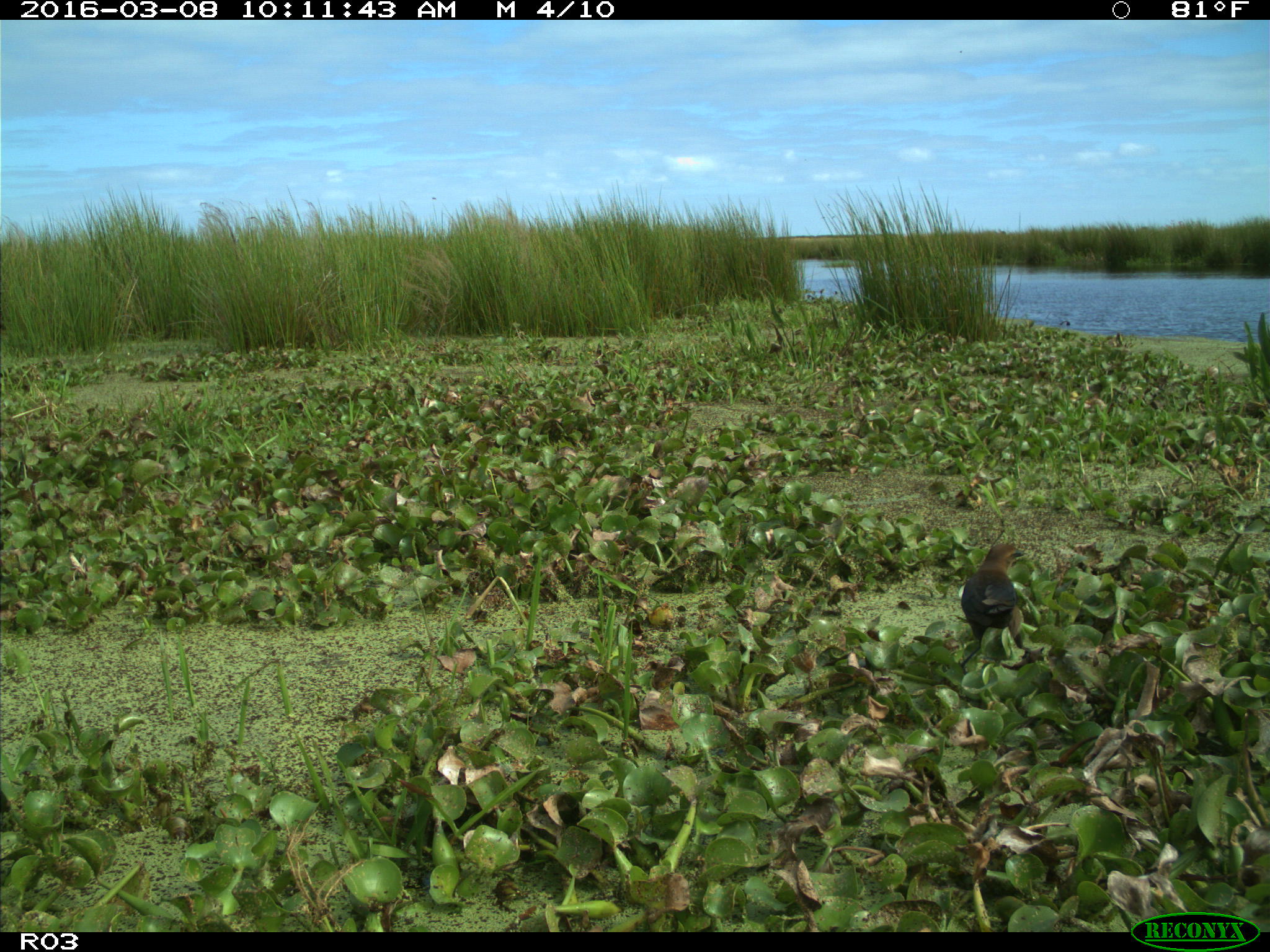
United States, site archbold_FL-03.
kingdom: Animalia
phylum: Chordata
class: Aves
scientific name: Aves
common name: birds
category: unidentified bird